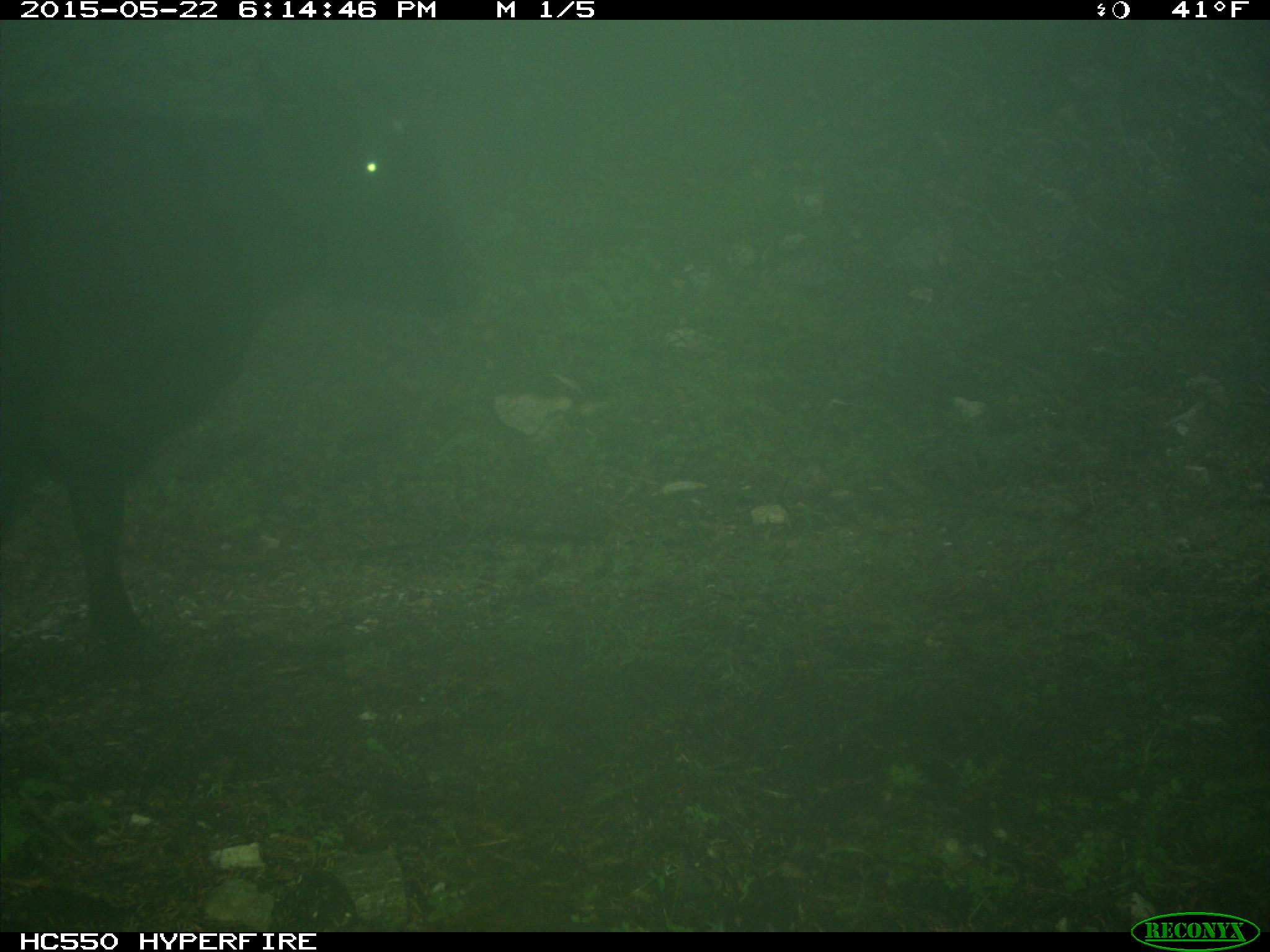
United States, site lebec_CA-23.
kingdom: Animalia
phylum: Chordata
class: Mammalia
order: Artiodactyla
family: Bovidae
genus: Bos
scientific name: Bos taurus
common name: domestic cow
Bos taurus (domestic cow).